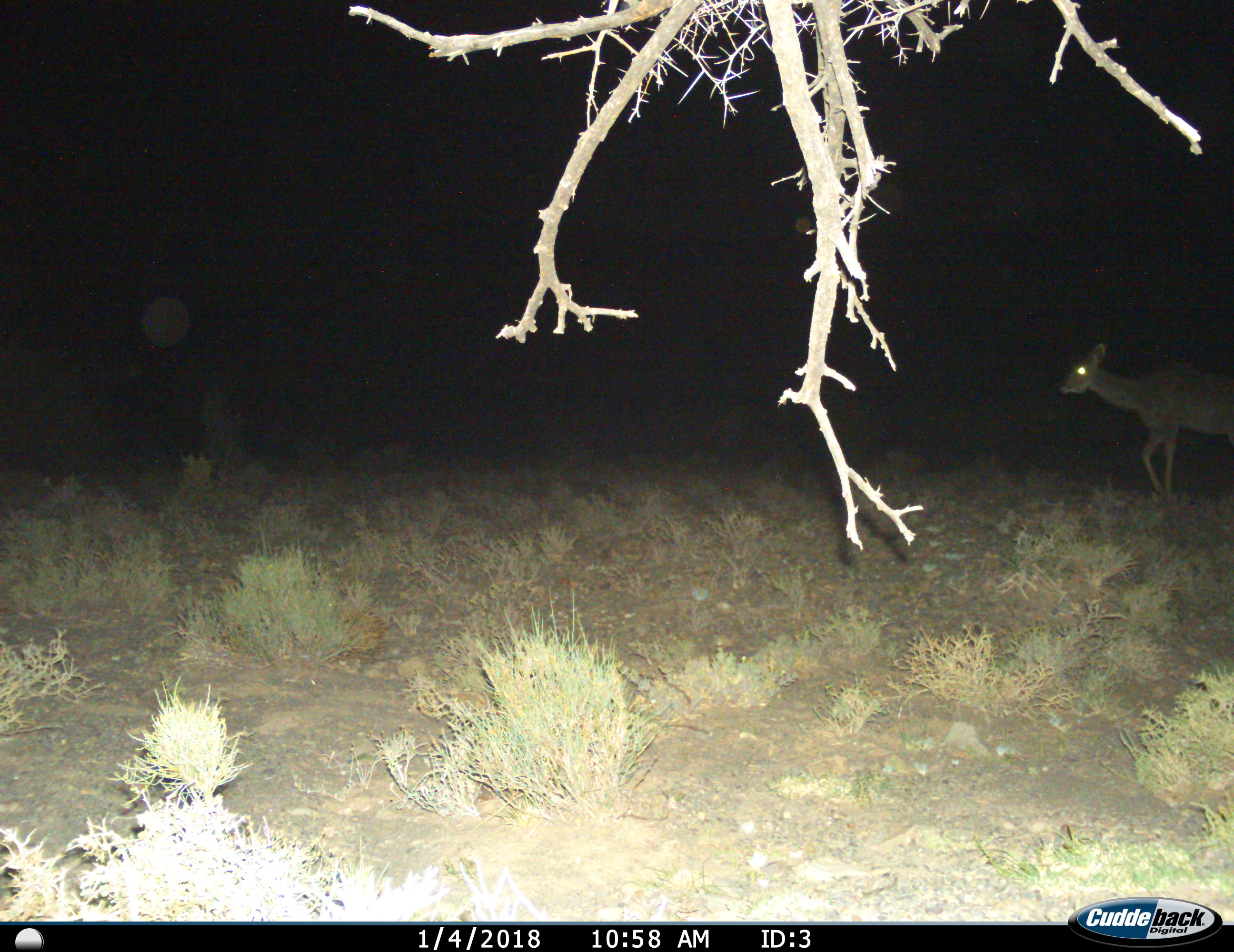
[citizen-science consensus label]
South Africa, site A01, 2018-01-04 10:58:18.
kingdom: Animalia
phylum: Chordata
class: Mammalia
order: Artiodactyla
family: Bovidae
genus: Tragelaphus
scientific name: Tragelaphus strepsiceros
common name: greater kudu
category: kudu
Kudu (greater kudu) (Tragelaphus strepsiceros), count 1. Behavior (volunteer vote fractions): standing 20%, resting 0%, moving 80%, interacting 0%. Young present (vote fraction): 20%. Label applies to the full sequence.